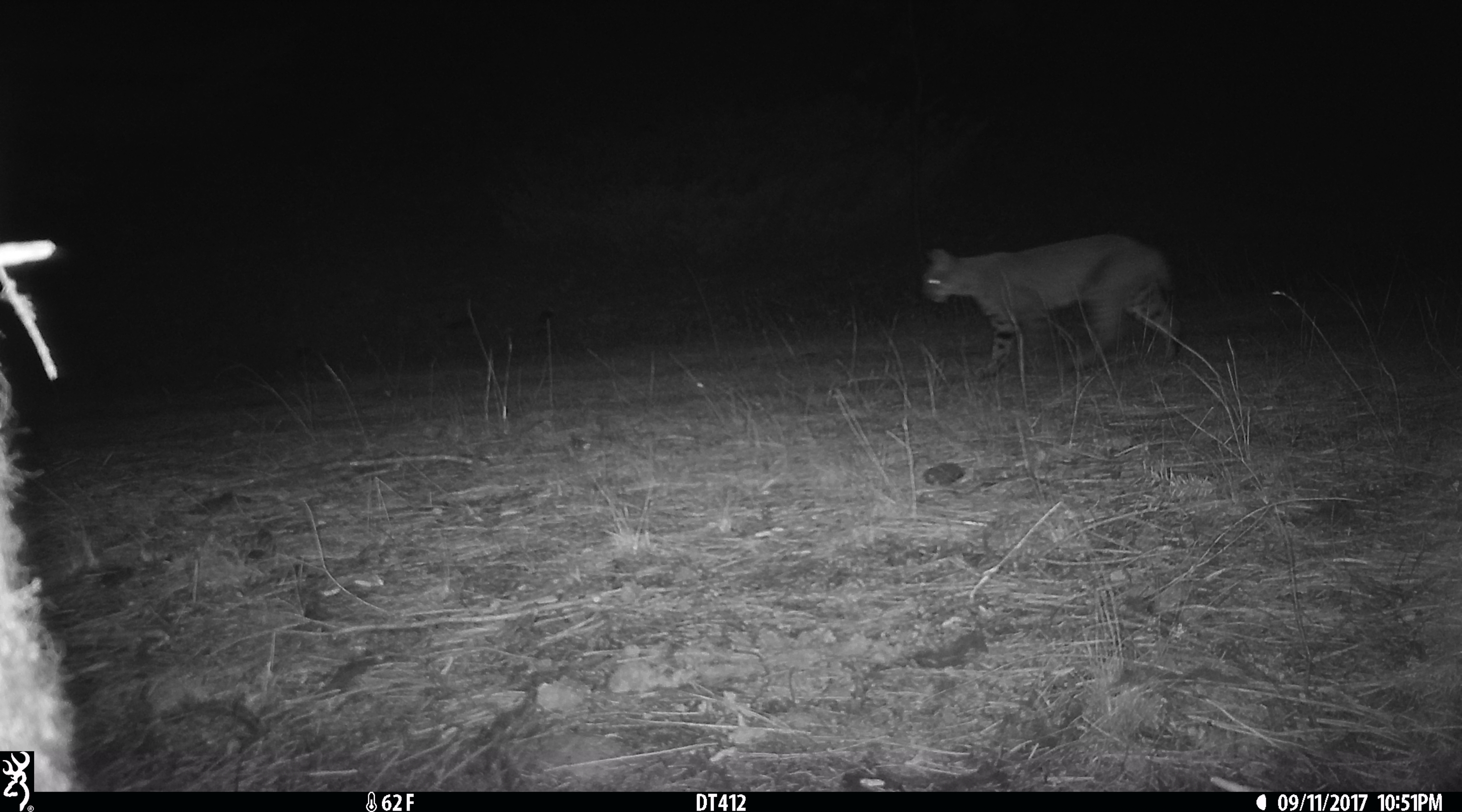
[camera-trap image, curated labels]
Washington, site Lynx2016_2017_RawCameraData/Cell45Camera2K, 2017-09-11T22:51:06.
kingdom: Animalia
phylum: Chordata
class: Mammalia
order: Carnivora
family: Felidae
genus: Lynx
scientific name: Lynx rufus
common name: bobcat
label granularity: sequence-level